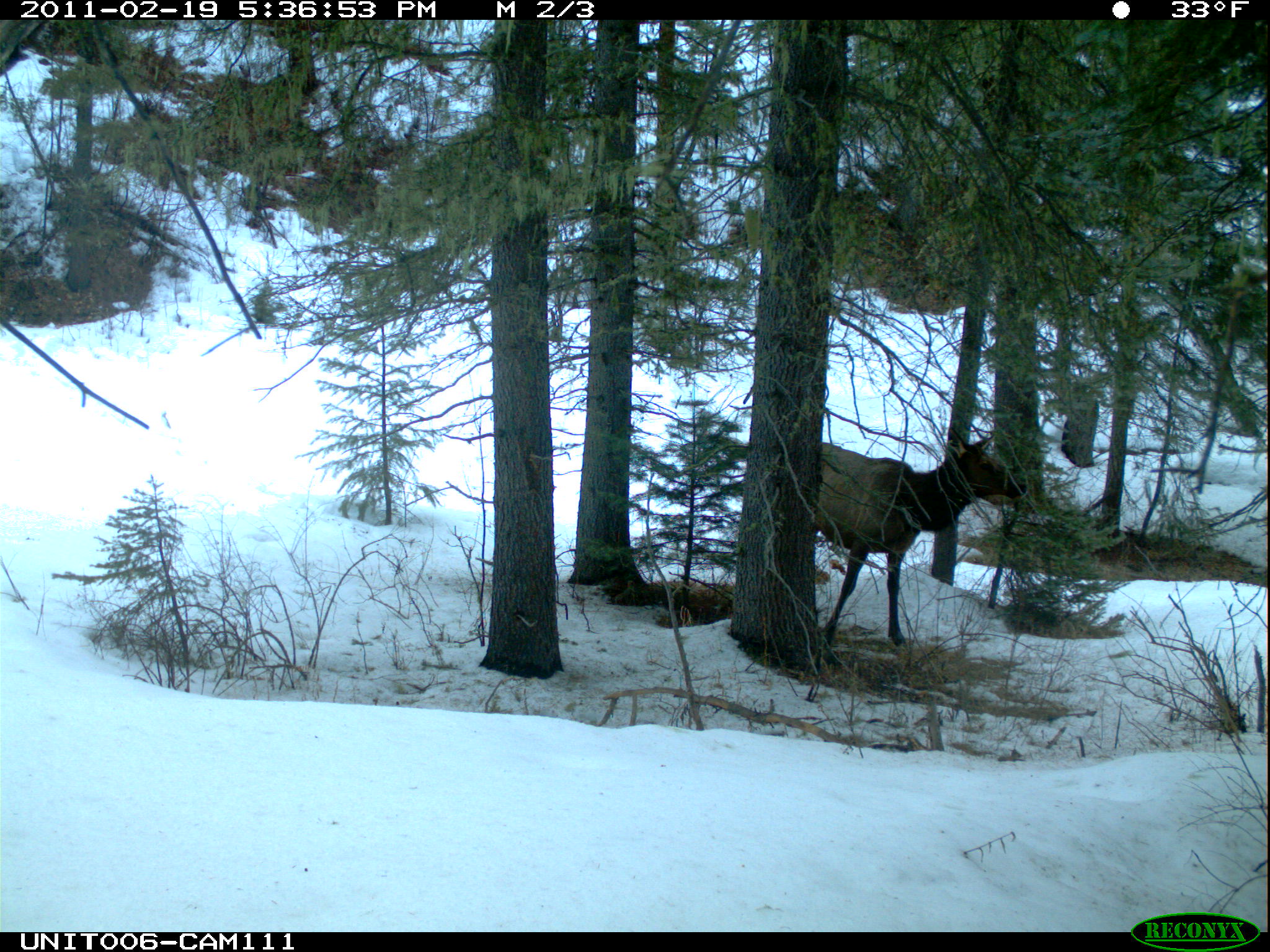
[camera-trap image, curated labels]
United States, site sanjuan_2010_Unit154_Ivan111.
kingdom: Animalia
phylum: Chordata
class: Mammalia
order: Artiodactyla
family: Cervidae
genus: Cervus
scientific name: Cervus elaphus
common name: red deer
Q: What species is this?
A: Cervus elaphus (red deer).